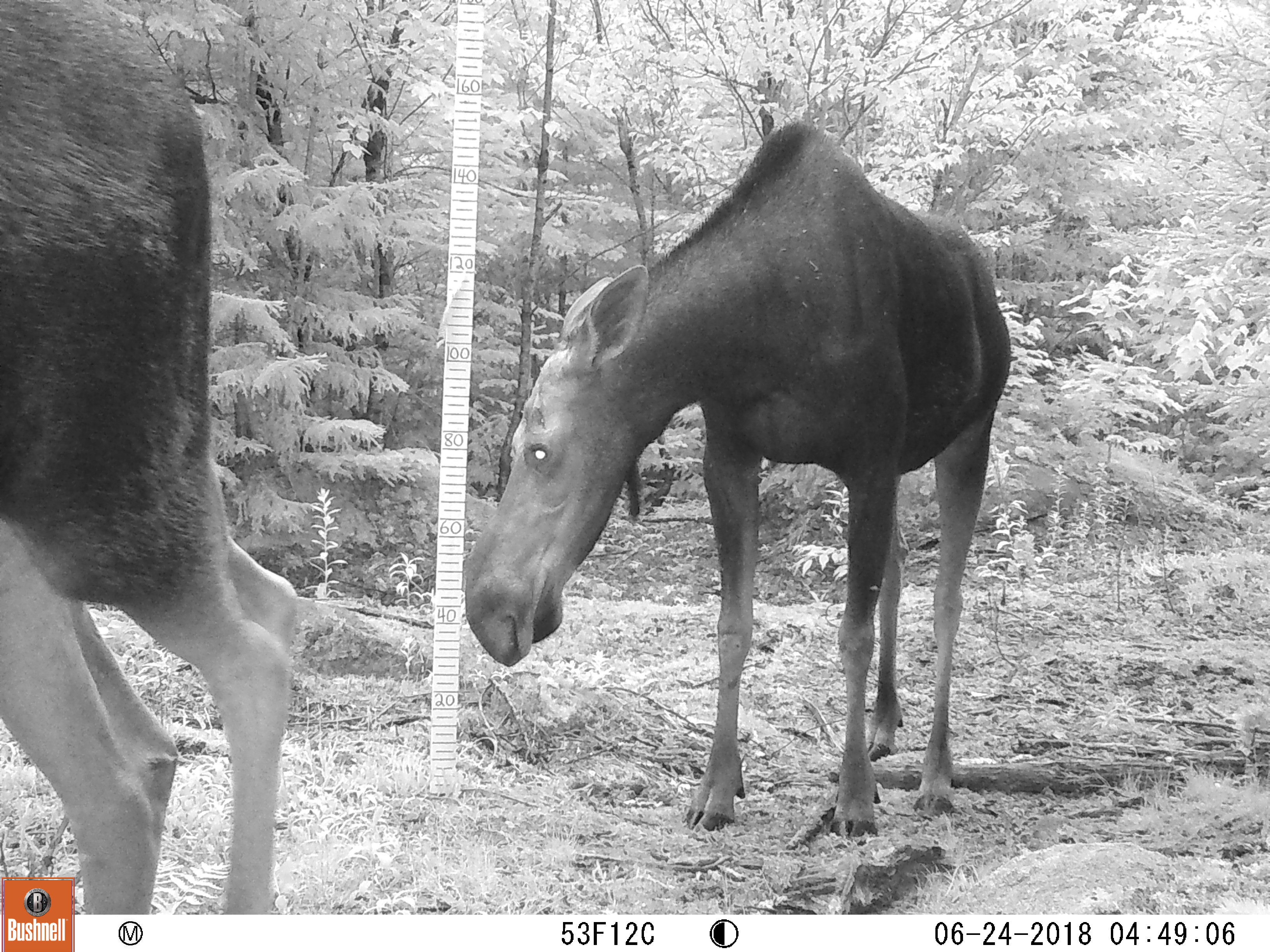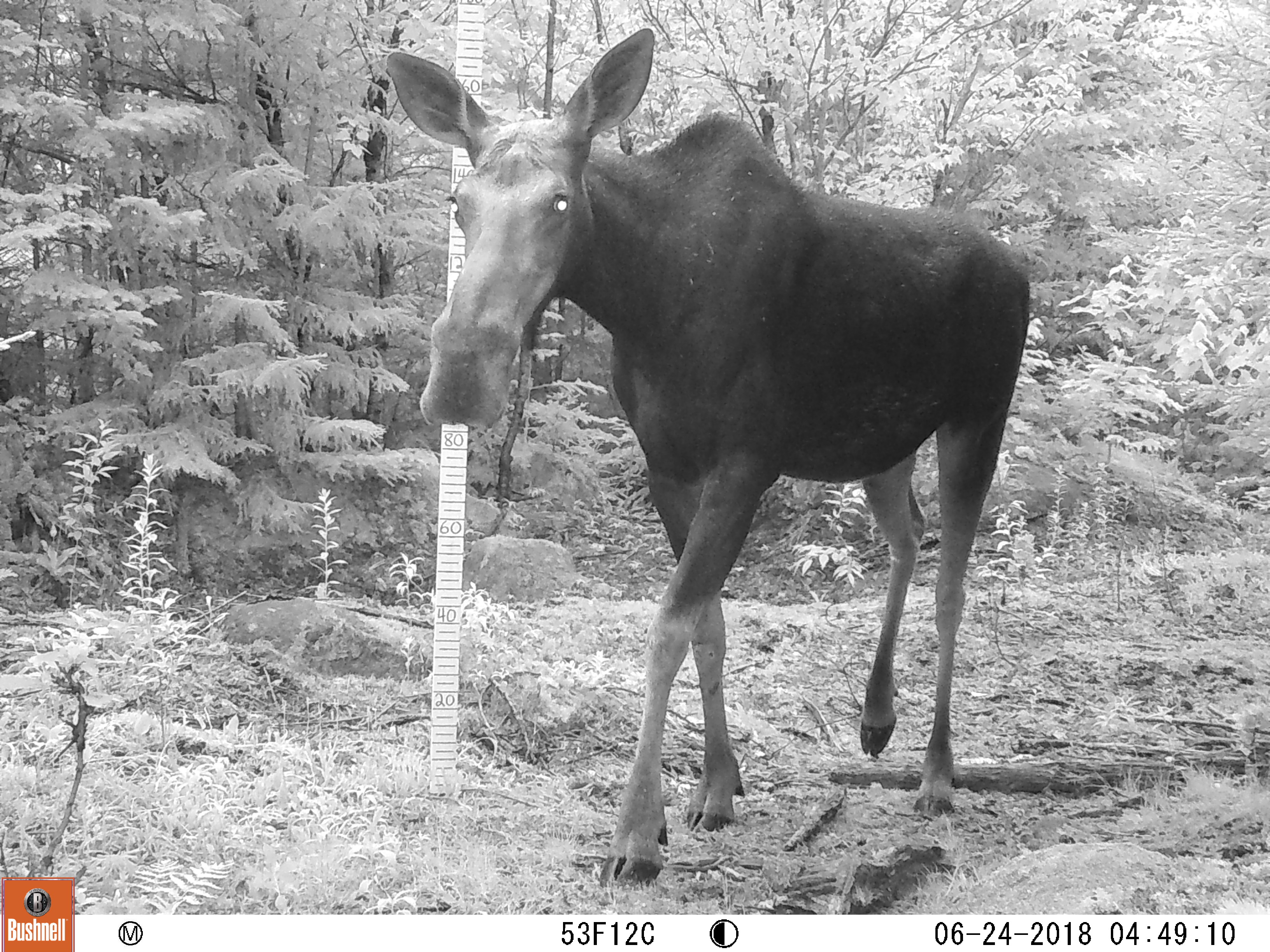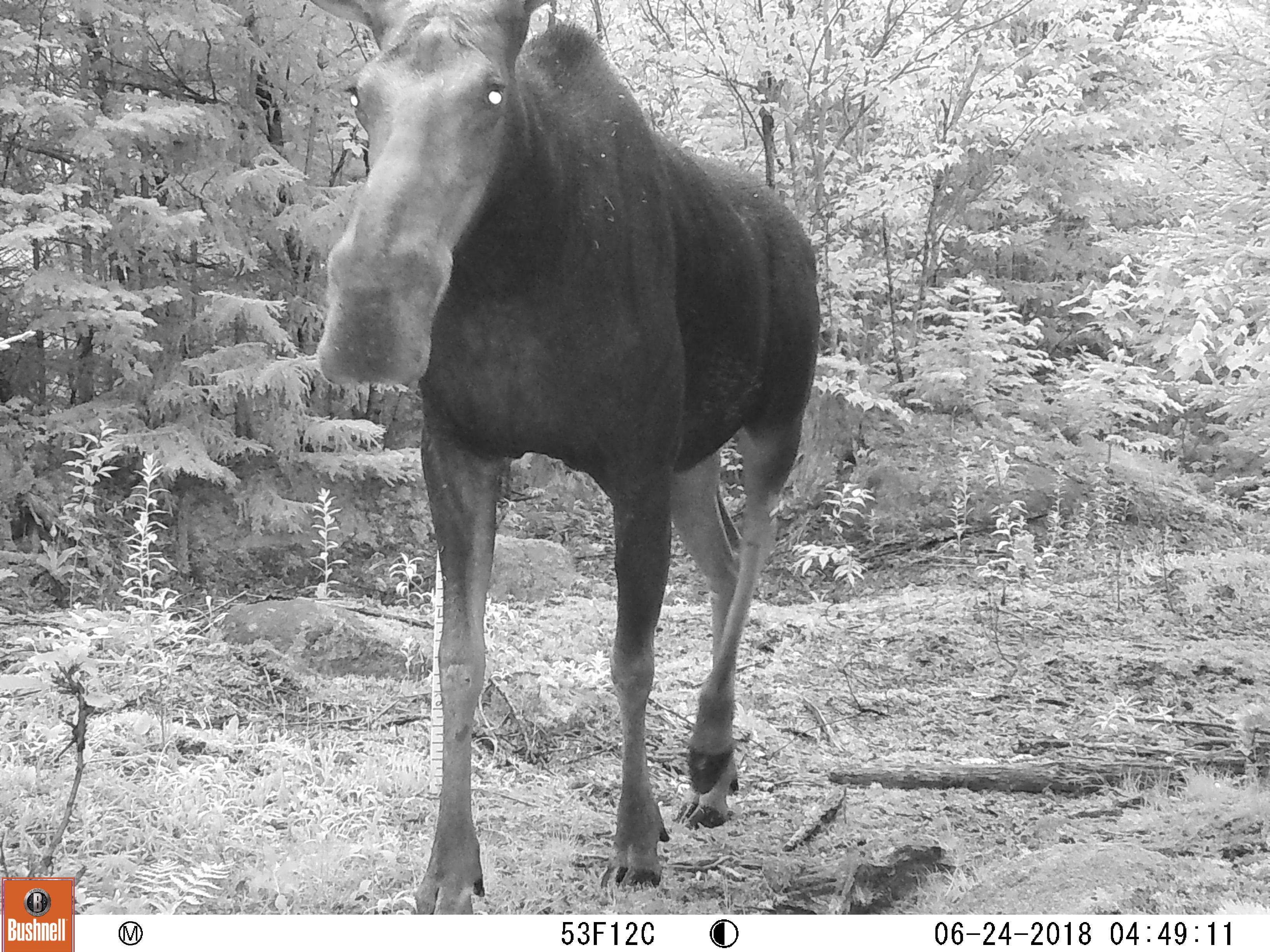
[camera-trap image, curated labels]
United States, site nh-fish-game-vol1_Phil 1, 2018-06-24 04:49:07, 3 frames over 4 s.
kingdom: Animalia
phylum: Chordata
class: Mammalia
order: Artiodactyla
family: Cervidae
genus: Alces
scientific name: Alces alces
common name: moose